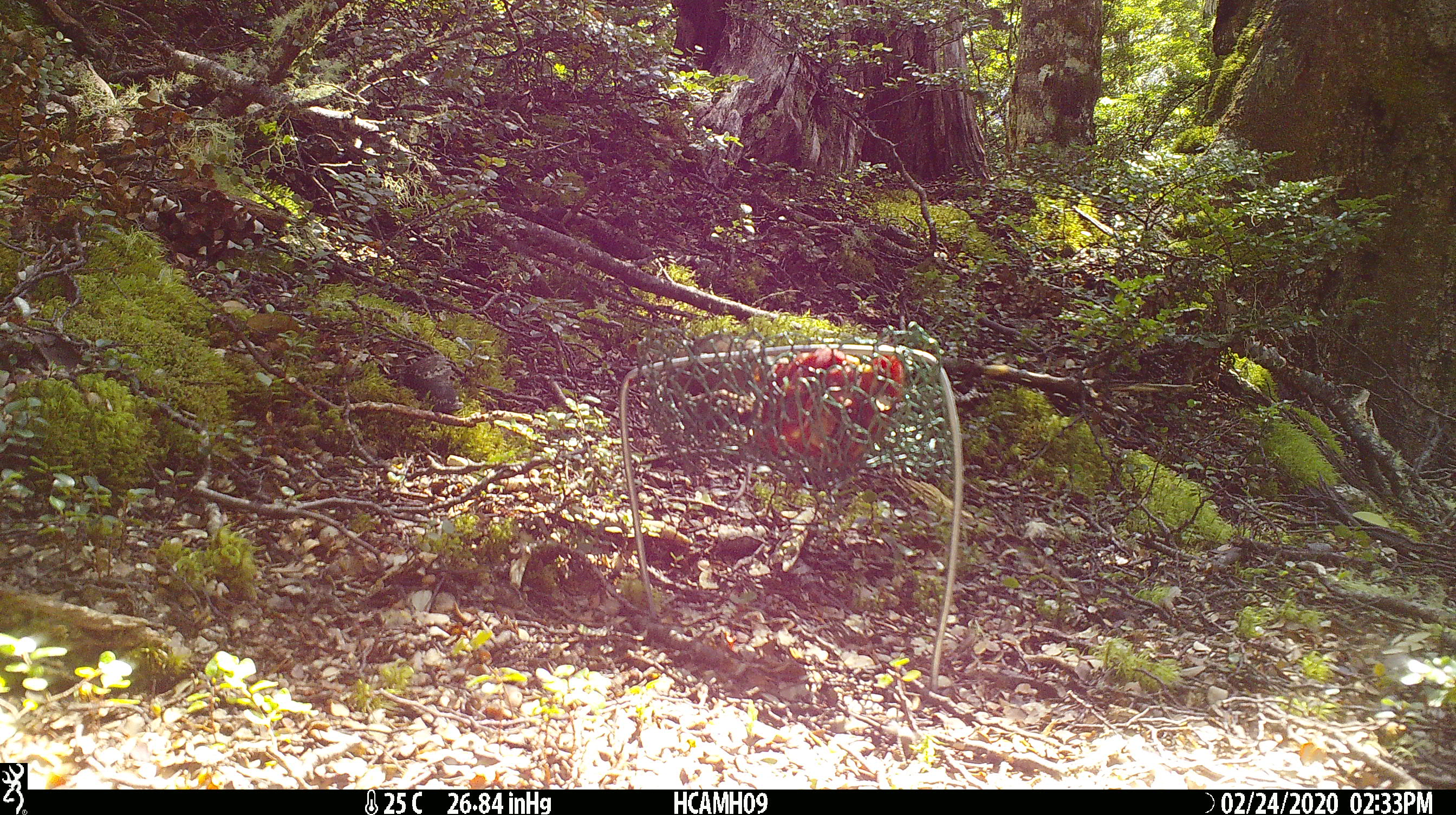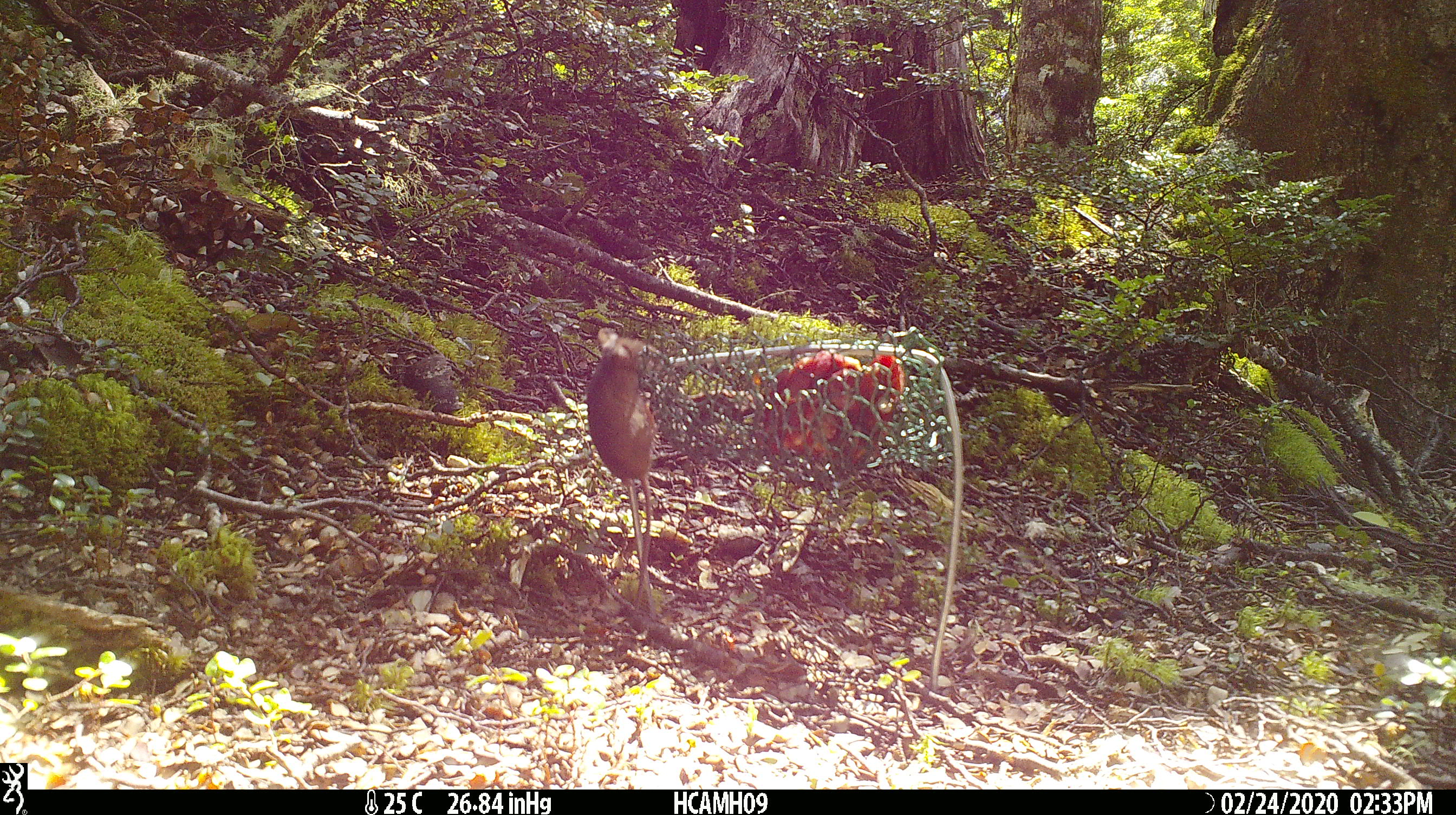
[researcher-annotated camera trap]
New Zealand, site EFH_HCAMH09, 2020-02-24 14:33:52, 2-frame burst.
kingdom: Animalia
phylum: Chordata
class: Mammalia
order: Rodentia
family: Muridae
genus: Mus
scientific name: Mus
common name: mouse